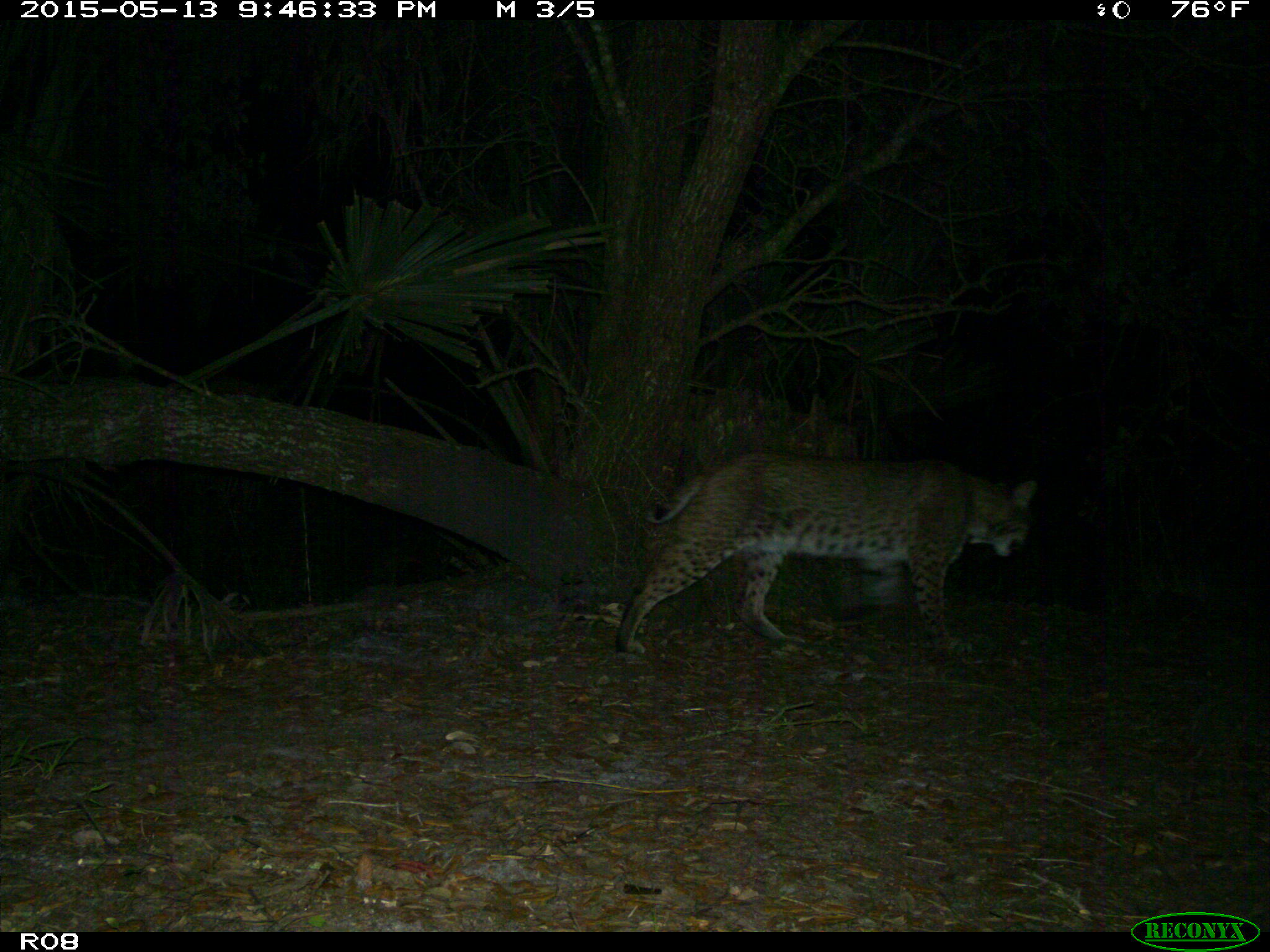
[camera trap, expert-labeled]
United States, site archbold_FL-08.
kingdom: Animalia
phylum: Chordata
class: Mammalia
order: Carnivora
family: Felidae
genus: Lynx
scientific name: Lynx rufus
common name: bobcat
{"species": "Lynx rufus (bobcat)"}